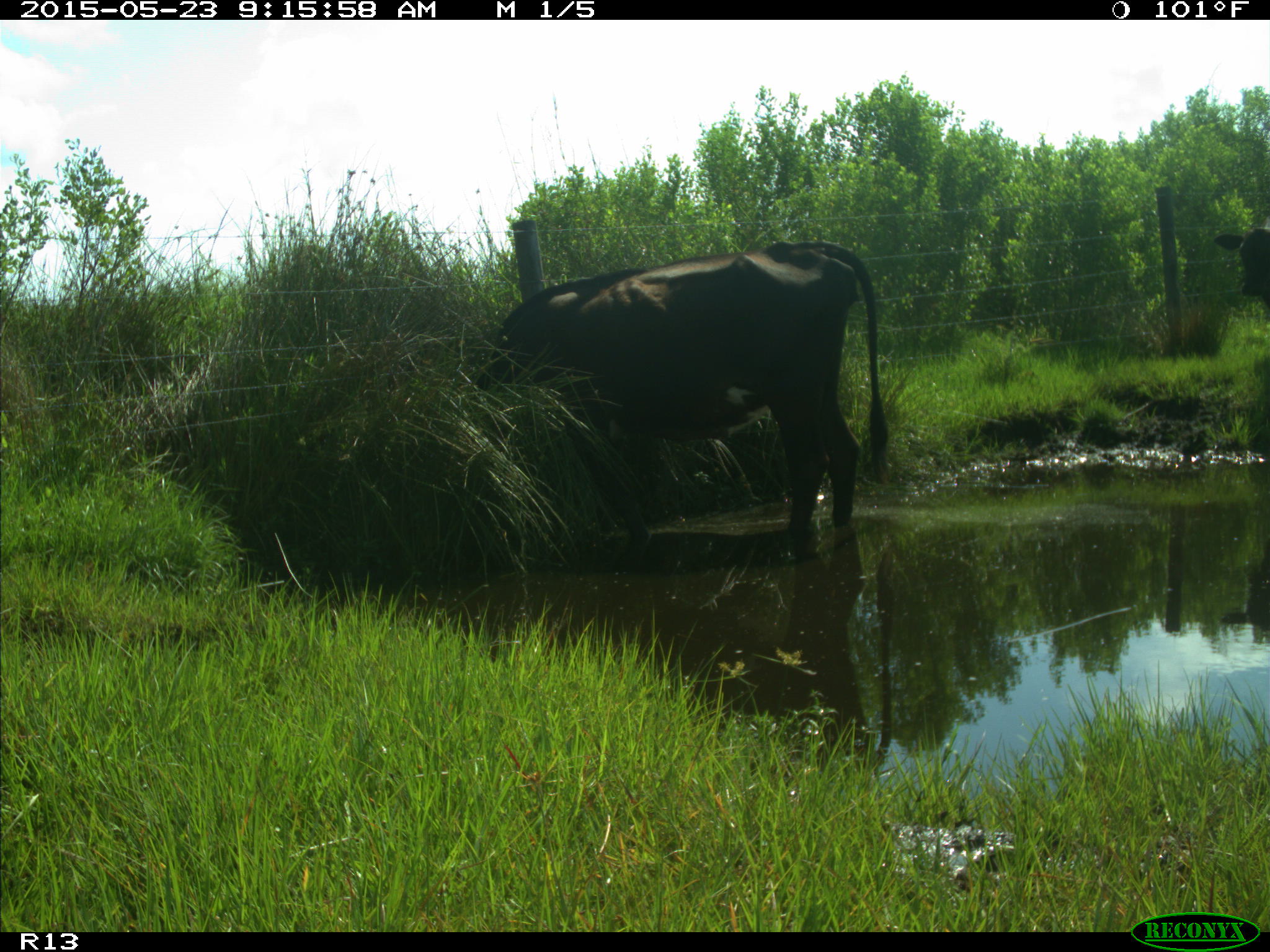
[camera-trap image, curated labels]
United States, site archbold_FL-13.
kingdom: Animalia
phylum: Chordata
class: Mammalia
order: Artiodactyla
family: Bovidae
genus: Bos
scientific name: Bos taurus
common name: domestic cow